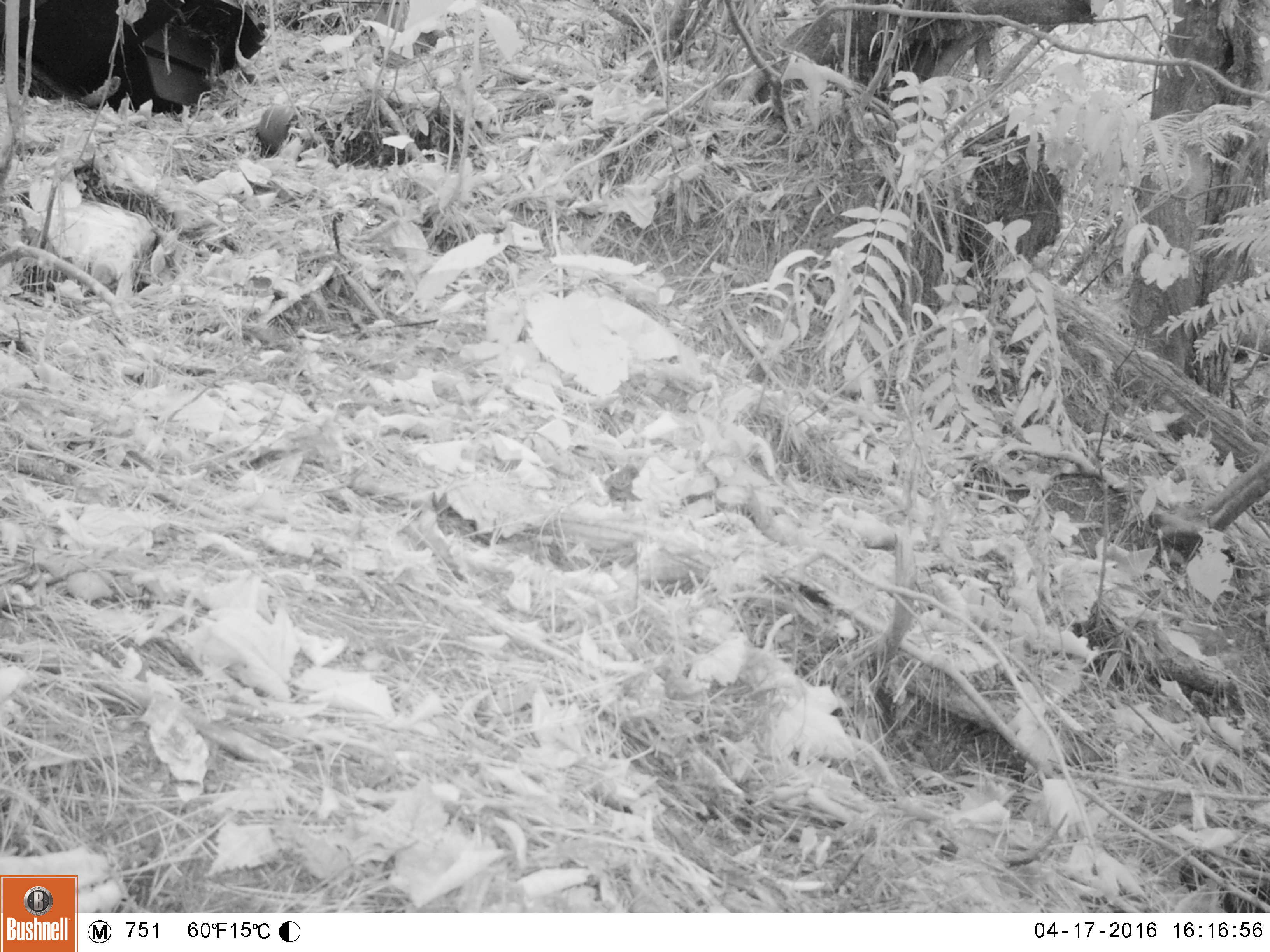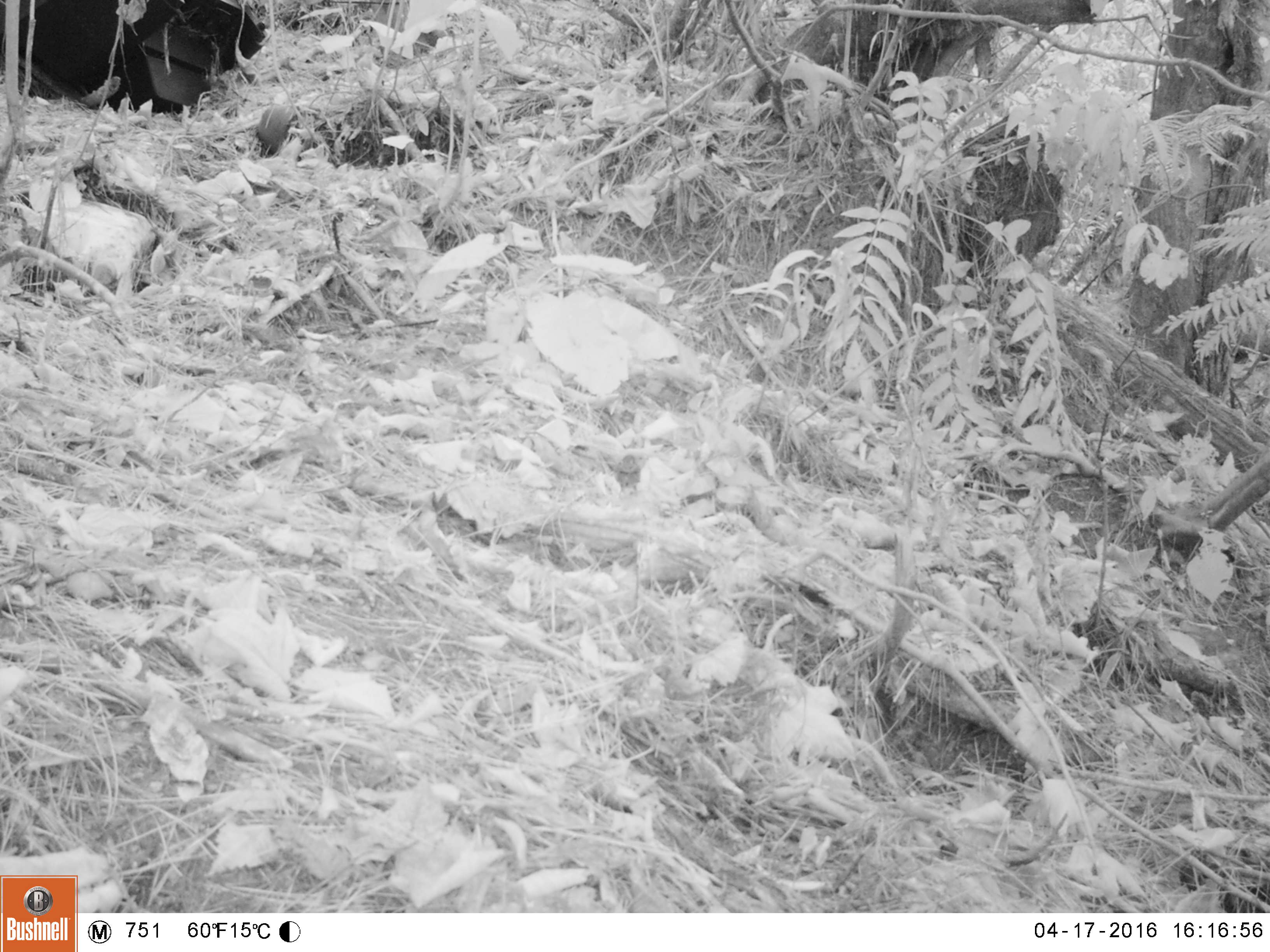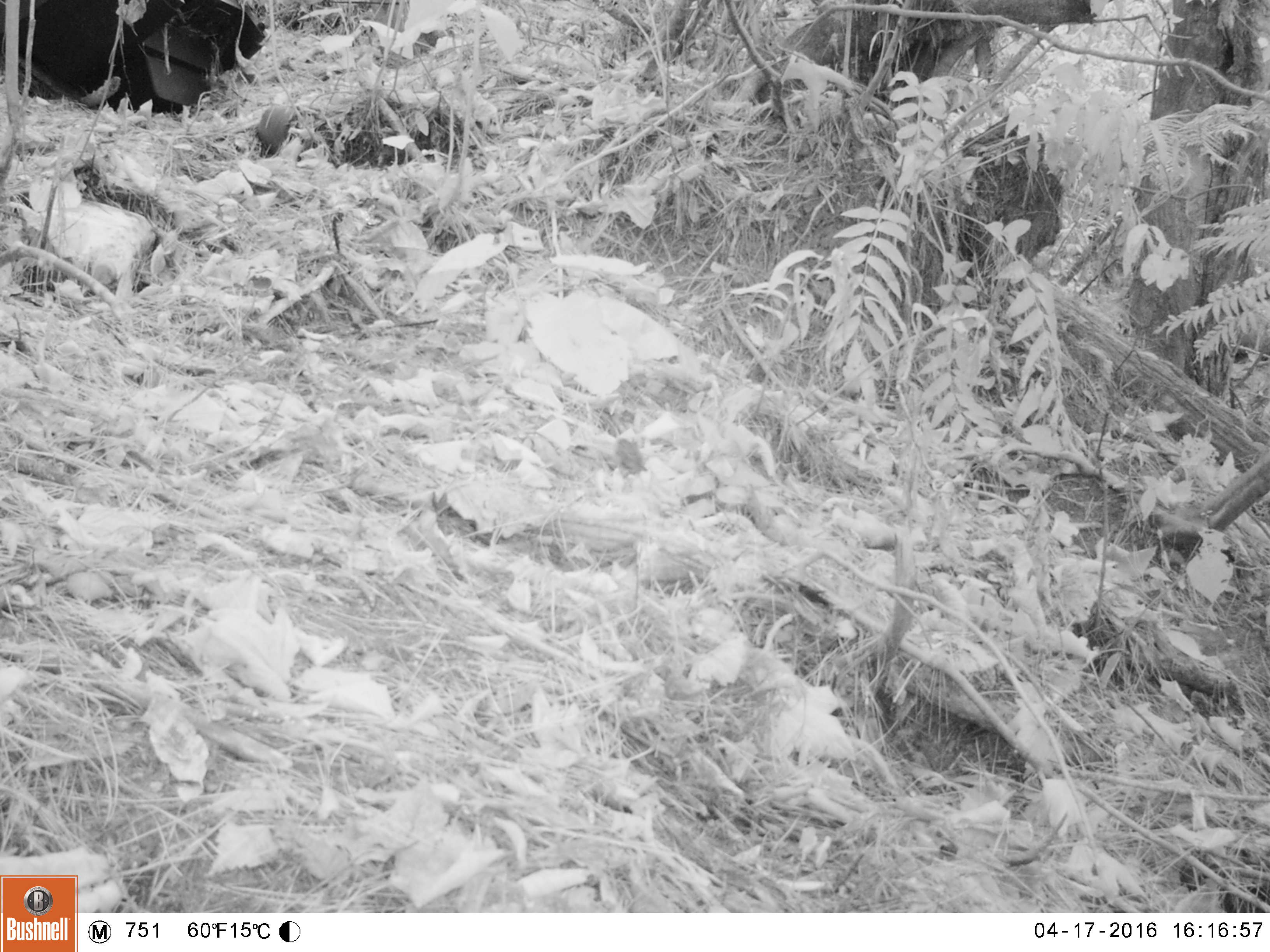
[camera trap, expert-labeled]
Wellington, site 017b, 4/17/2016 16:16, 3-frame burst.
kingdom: Animalia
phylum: Chordata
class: Aves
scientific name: Aves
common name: bird